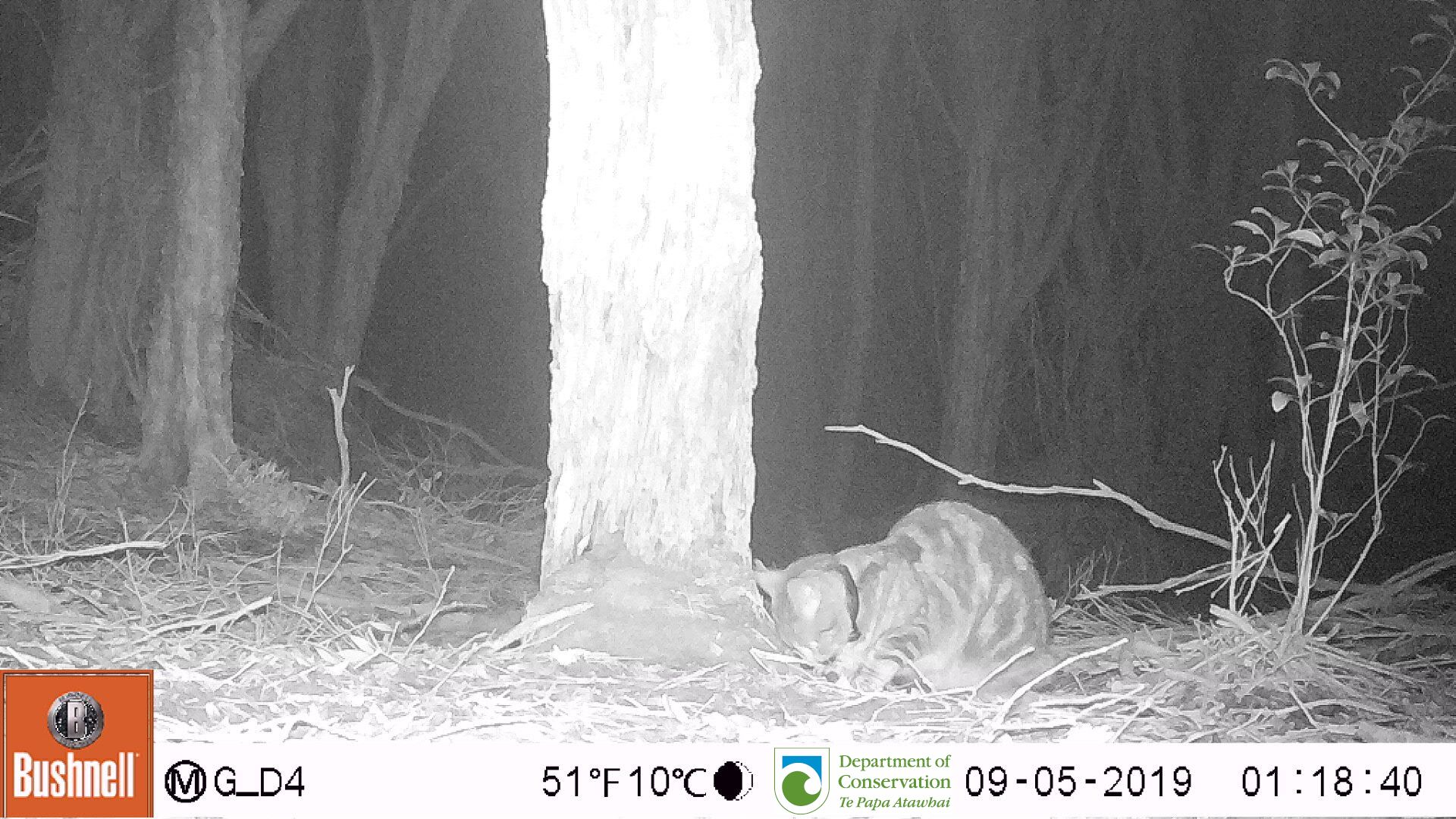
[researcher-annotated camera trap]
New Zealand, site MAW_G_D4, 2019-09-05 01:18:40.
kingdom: Animalia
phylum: Chordata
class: Mammalia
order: Carnivora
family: Felidae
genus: Felis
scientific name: Felis catus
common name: domestic cat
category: cat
Cat (domestic cat) (Felis catus).